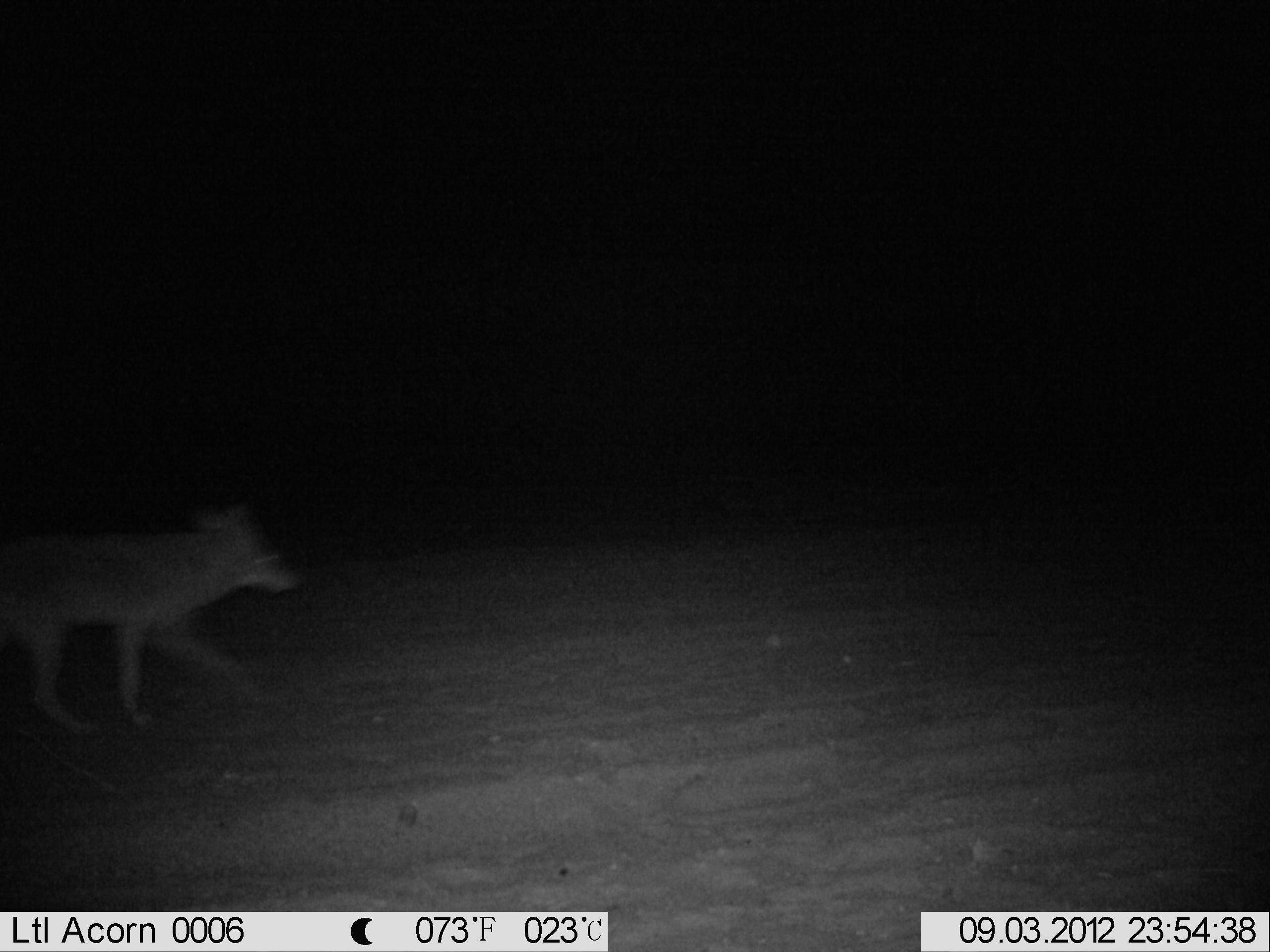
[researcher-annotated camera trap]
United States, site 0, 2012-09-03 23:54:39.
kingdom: Animalia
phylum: Chordata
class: Mammalia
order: Carnivora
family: Canidae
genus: Canis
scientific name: Canis latrans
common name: coyote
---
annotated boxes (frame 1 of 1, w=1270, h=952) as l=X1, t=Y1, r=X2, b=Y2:
coyote: l=11, t=493, r=303, b=736